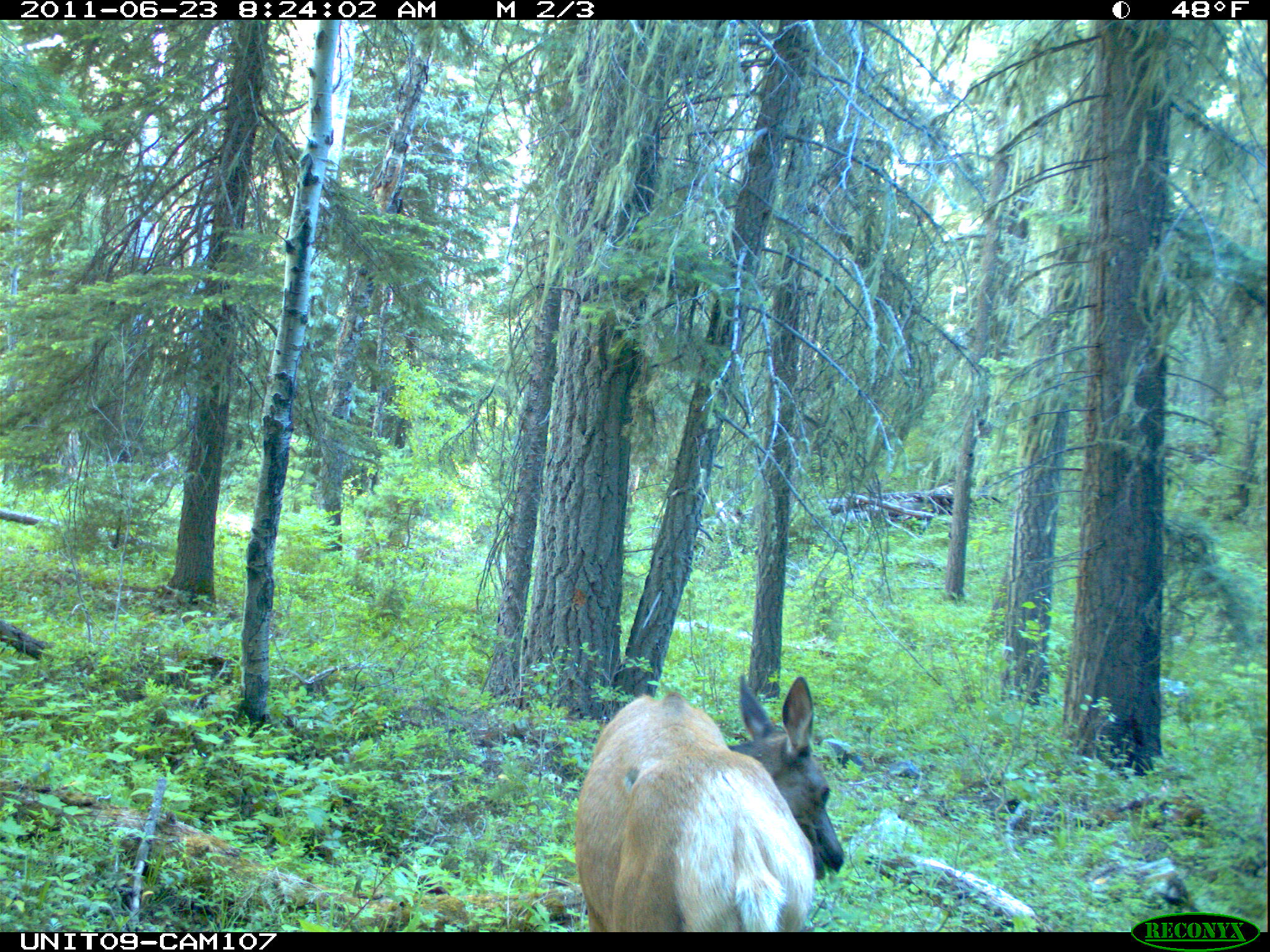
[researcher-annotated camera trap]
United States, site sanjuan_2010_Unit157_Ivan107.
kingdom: Animalia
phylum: Chordata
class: Mammalia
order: Artiodactyla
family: Cervidae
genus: Cervus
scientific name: Cervus elaphus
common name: red deer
Cervus elaphus (red deer).